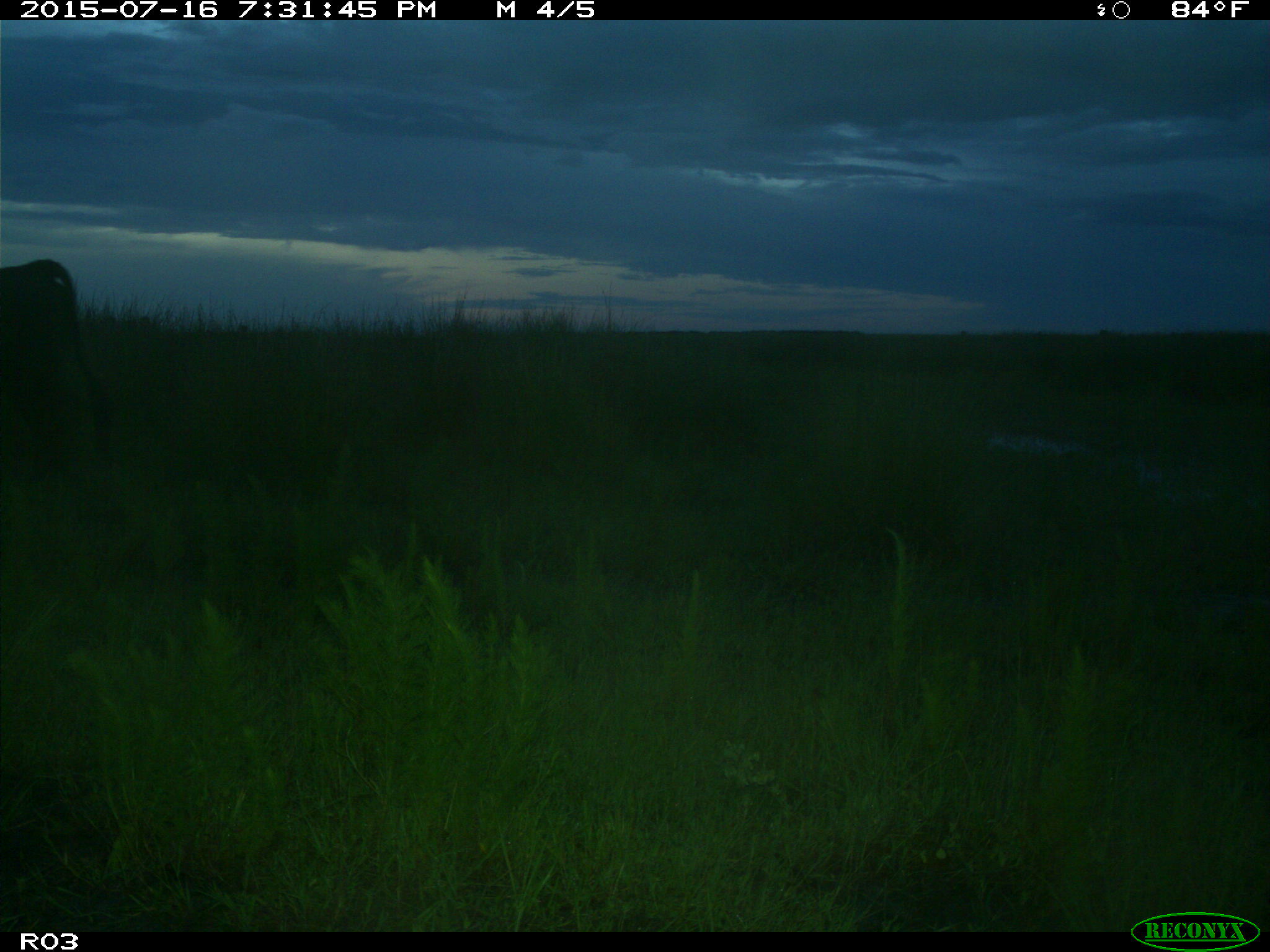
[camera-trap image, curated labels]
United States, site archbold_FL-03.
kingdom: Animalia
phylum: Chordata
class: Mammalia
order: Artiodactyla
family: Bovidae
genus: Bos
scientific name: Bos taurus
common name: domestic cow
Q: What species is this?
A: Bos taurus (domestic cow).